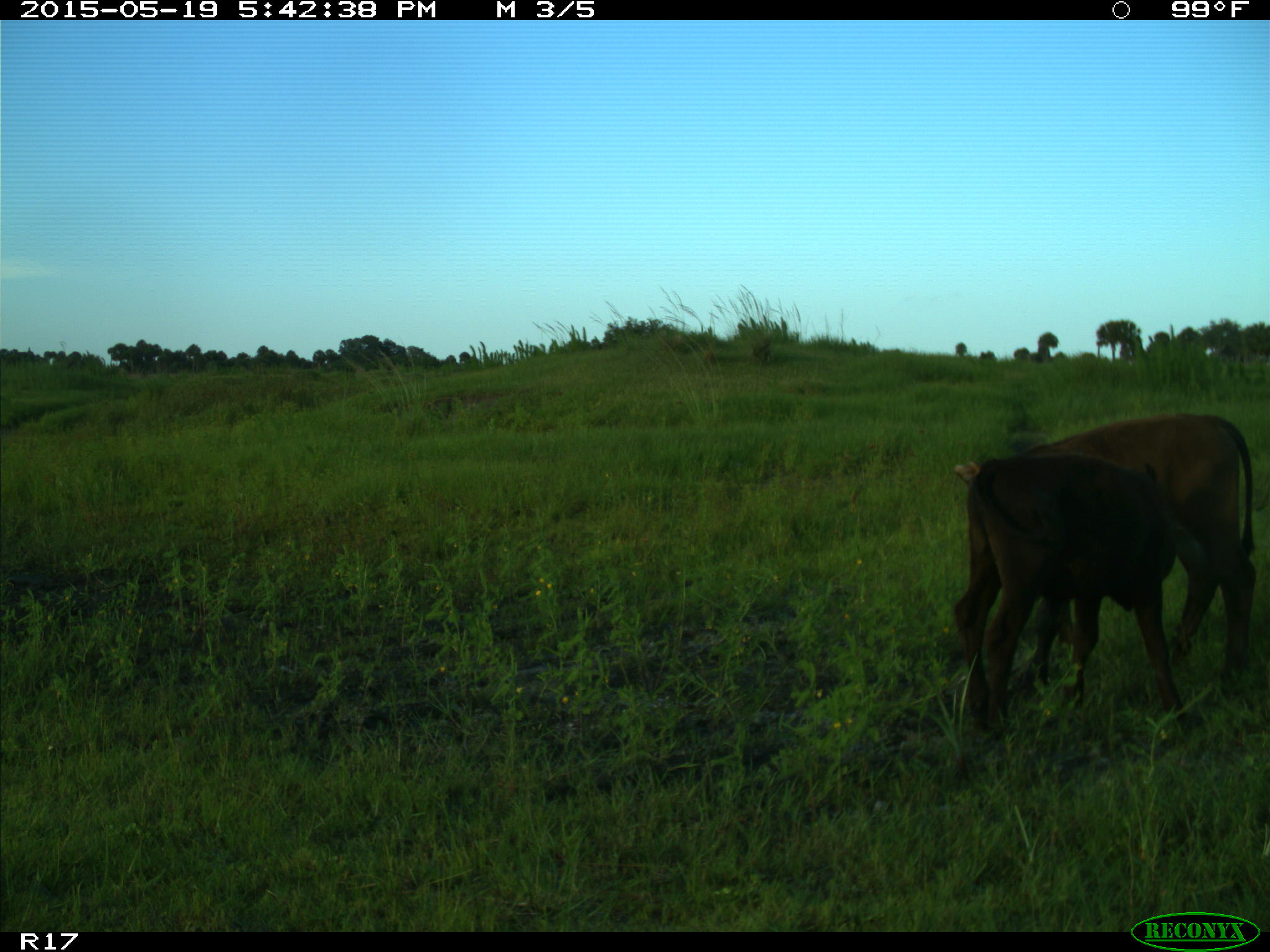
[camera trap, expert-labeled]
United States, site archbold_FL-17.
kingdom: Animalia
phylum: Chordata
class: Mammalia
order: Artiodactyla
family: Bovidae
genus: Bos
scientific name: Bos taurus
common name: domestic cow